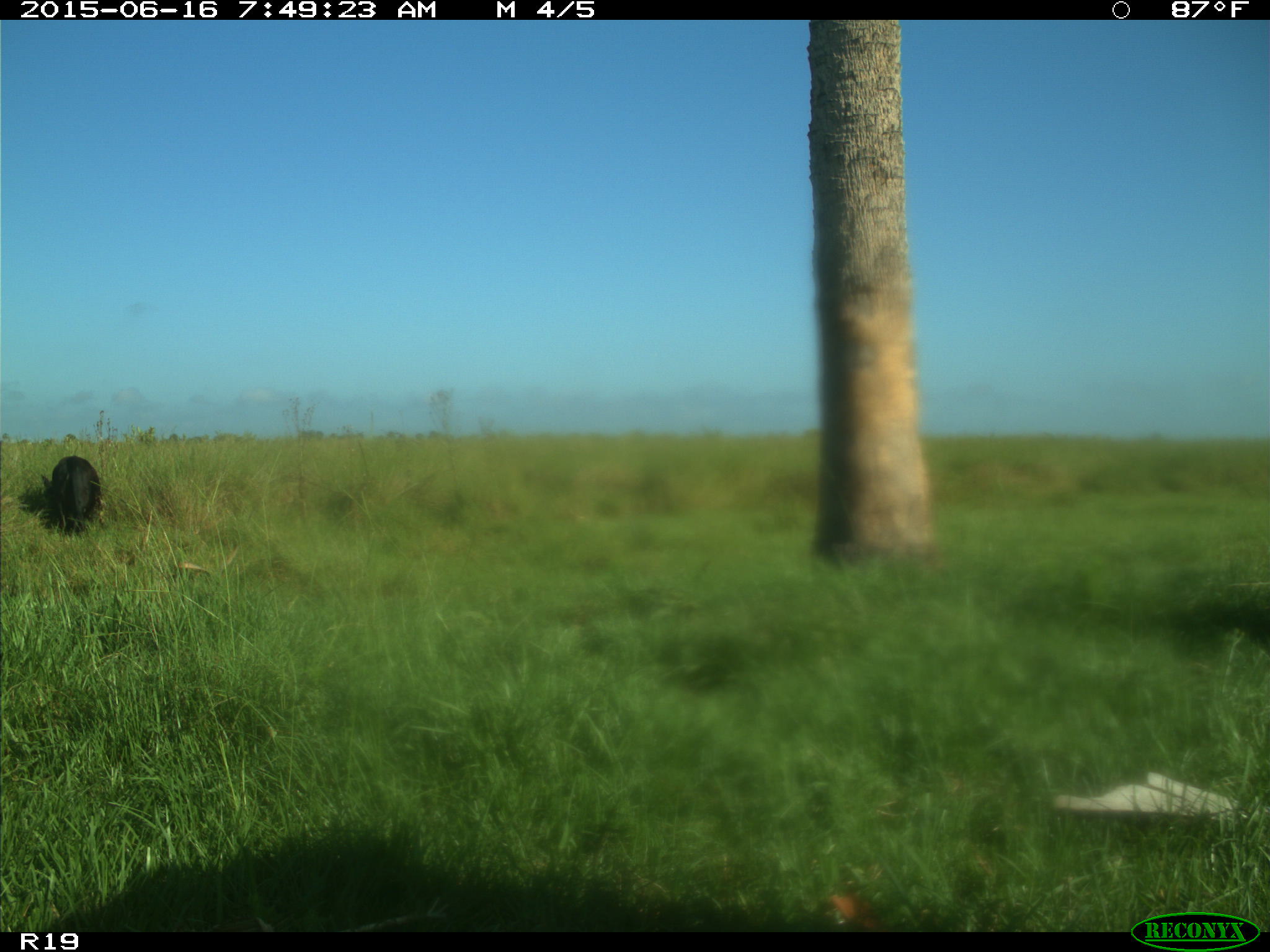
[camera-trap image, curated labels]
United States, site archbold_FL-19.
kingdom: Animalia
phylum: Chordata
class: Mammalia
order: Artiodactyla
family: Bovidae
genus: Bos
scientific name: Bos taurus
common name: domestic cow